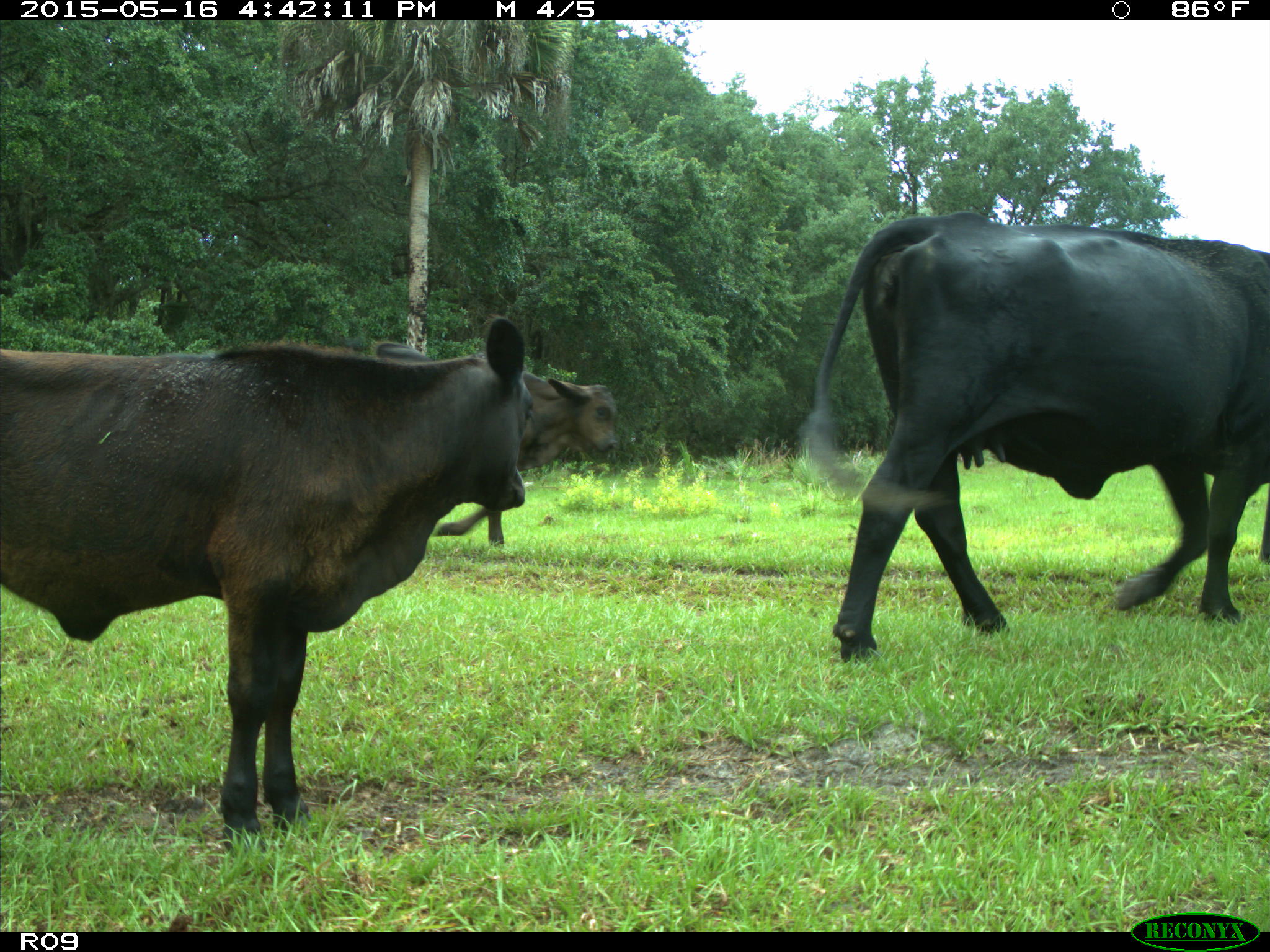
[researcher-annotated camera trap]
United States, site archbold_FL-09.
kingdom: Animalia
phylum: Chordata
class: Mammalia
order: Artiodactyla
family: Bovidae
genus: Bos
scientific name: Bos taurus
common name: domestic cow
Bos taurus (domestic cow).